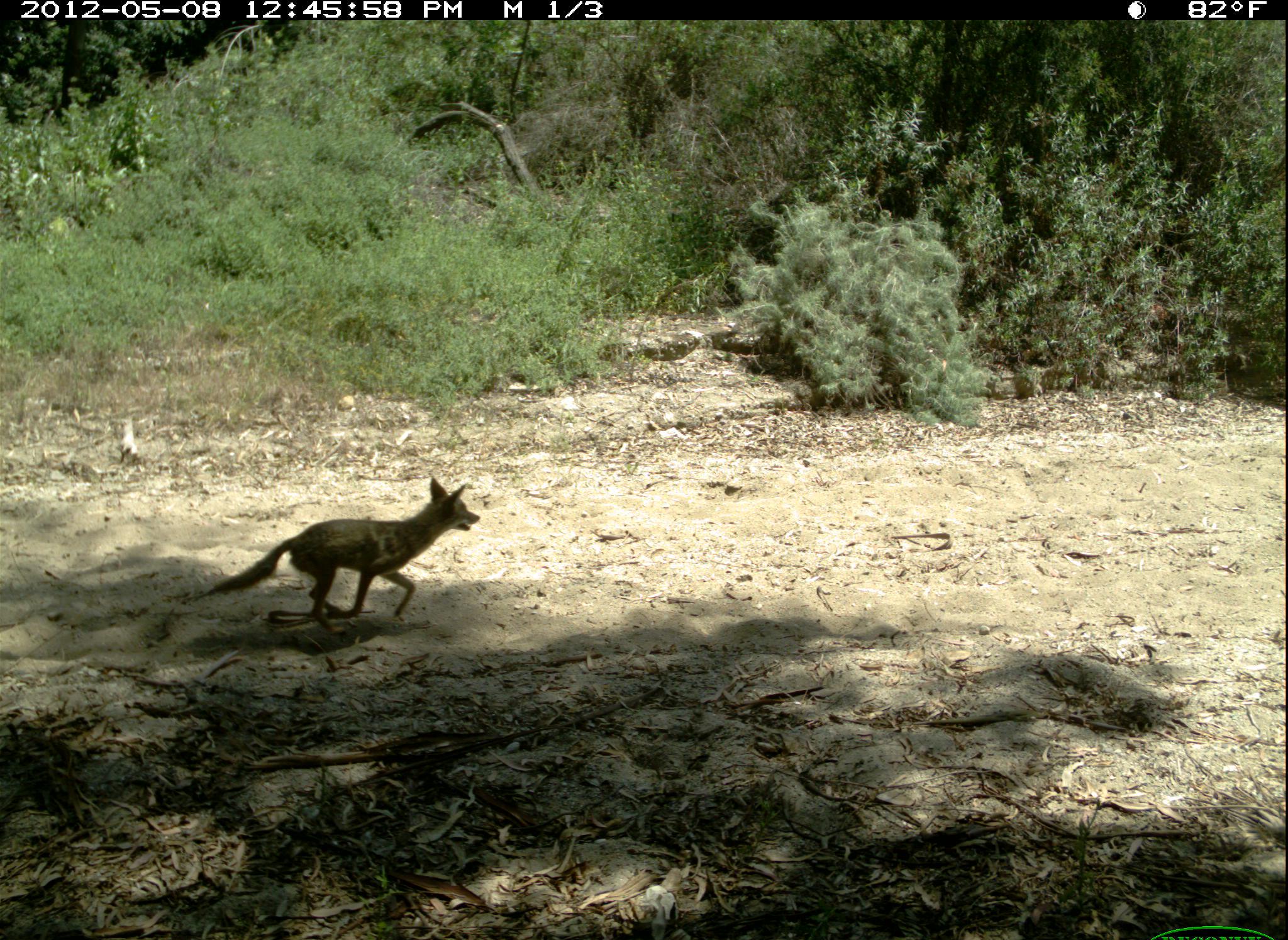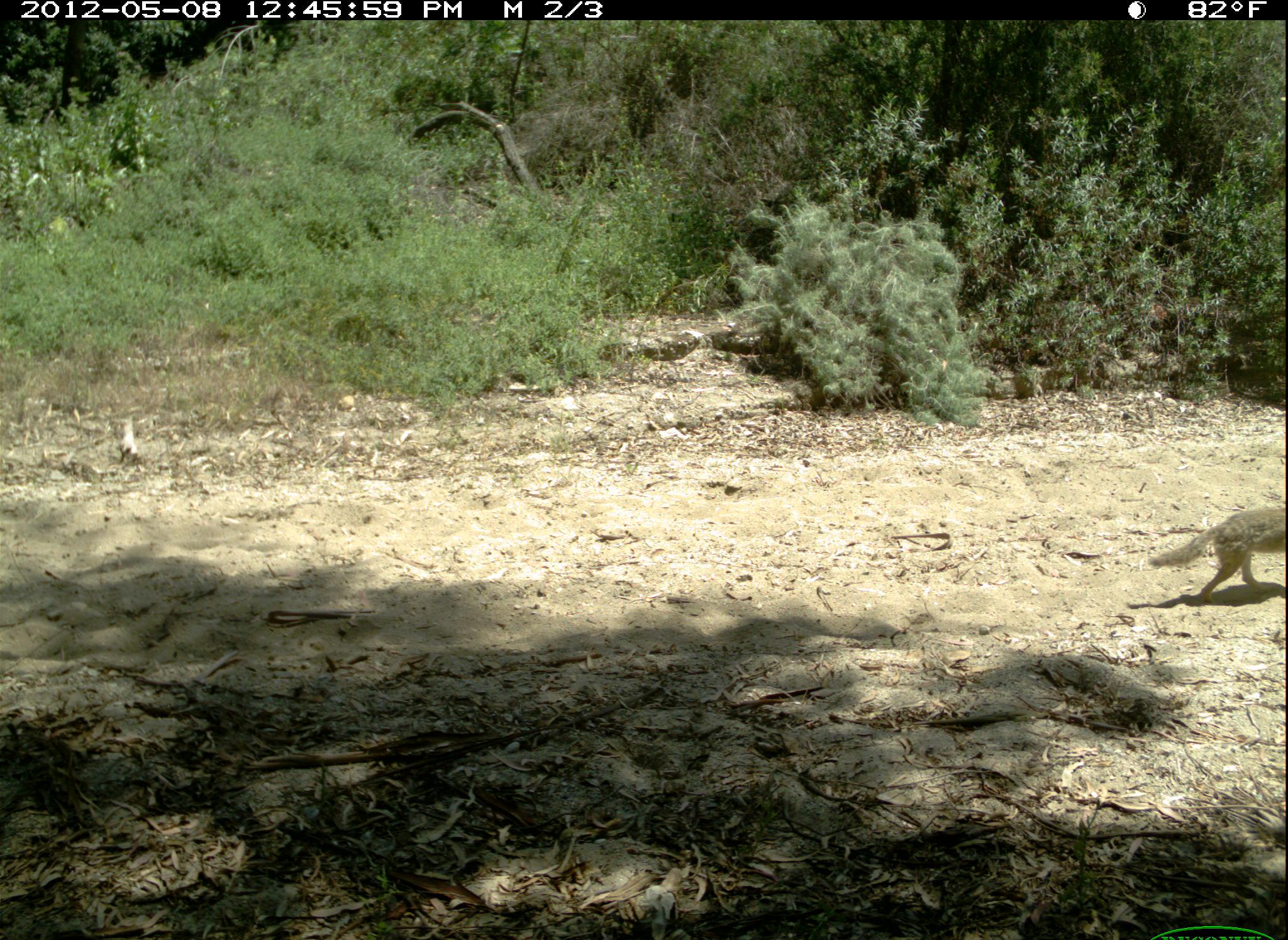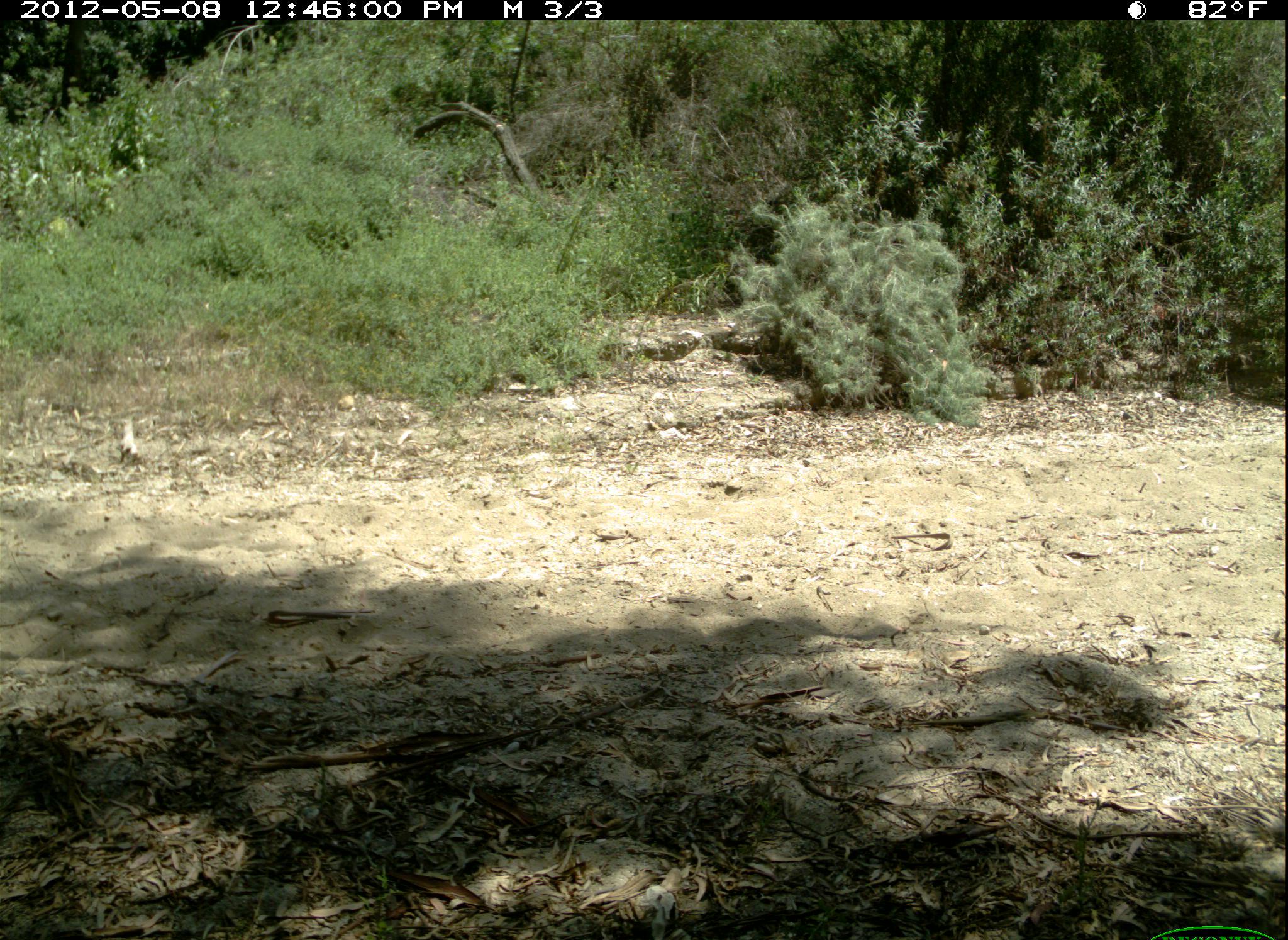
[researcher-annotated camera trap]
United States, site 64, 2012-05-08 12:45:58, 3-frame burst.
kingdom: Animalia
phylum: Chordata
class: Mammalia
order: Carnivora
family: Canidae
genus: Canis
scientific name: Canis latrans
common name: coyote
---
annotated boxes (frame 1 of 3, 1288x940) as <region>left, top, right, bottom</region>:
coyote: <region>206, 477, 481, 633</region>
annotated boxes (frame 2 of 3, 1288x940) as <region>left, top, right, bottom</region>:
coyote: <region>1148, 508, 1288, 603</region>